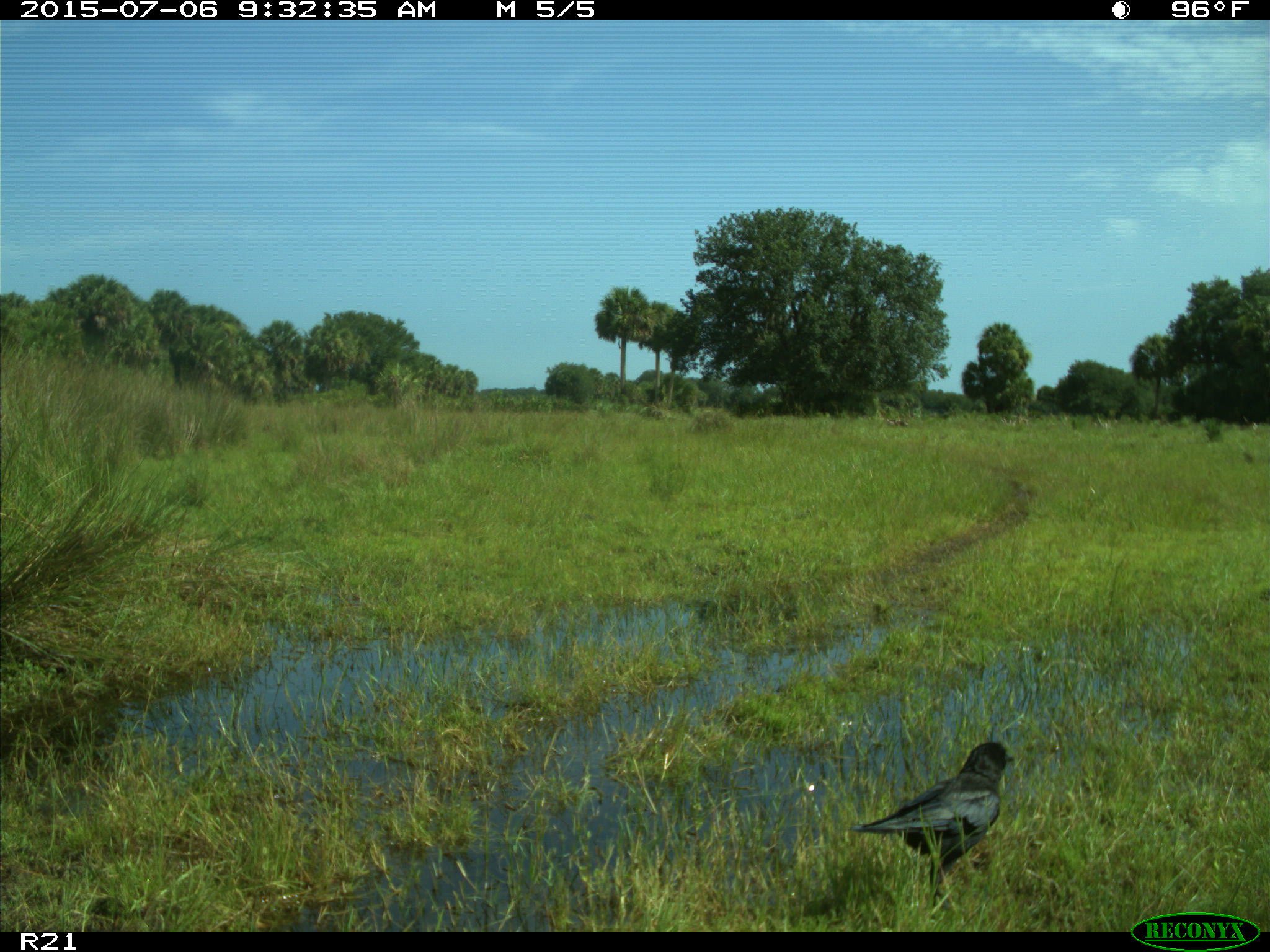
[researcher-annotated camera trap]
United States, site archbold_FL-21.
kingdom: Animalia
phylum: Chordata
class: Aves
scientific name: Aves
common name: birds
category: unidentified bird